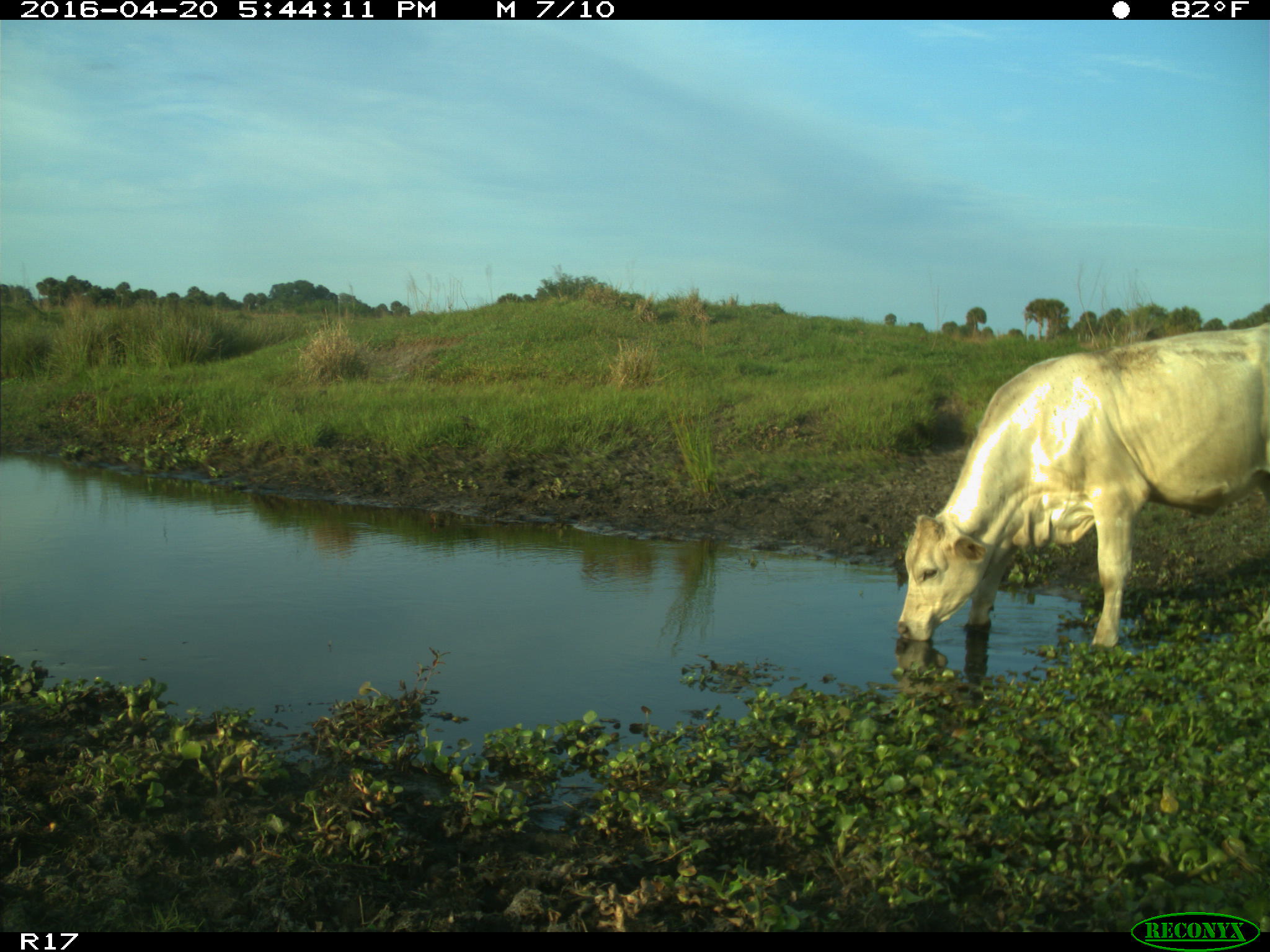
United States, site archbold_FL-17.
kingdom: Animalia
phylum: Chordata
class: Mammalia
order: Artiodactyla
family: Bovidae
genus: Bos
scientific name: Bos taurus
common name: domestic cow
Bos taurus (domestic cow).